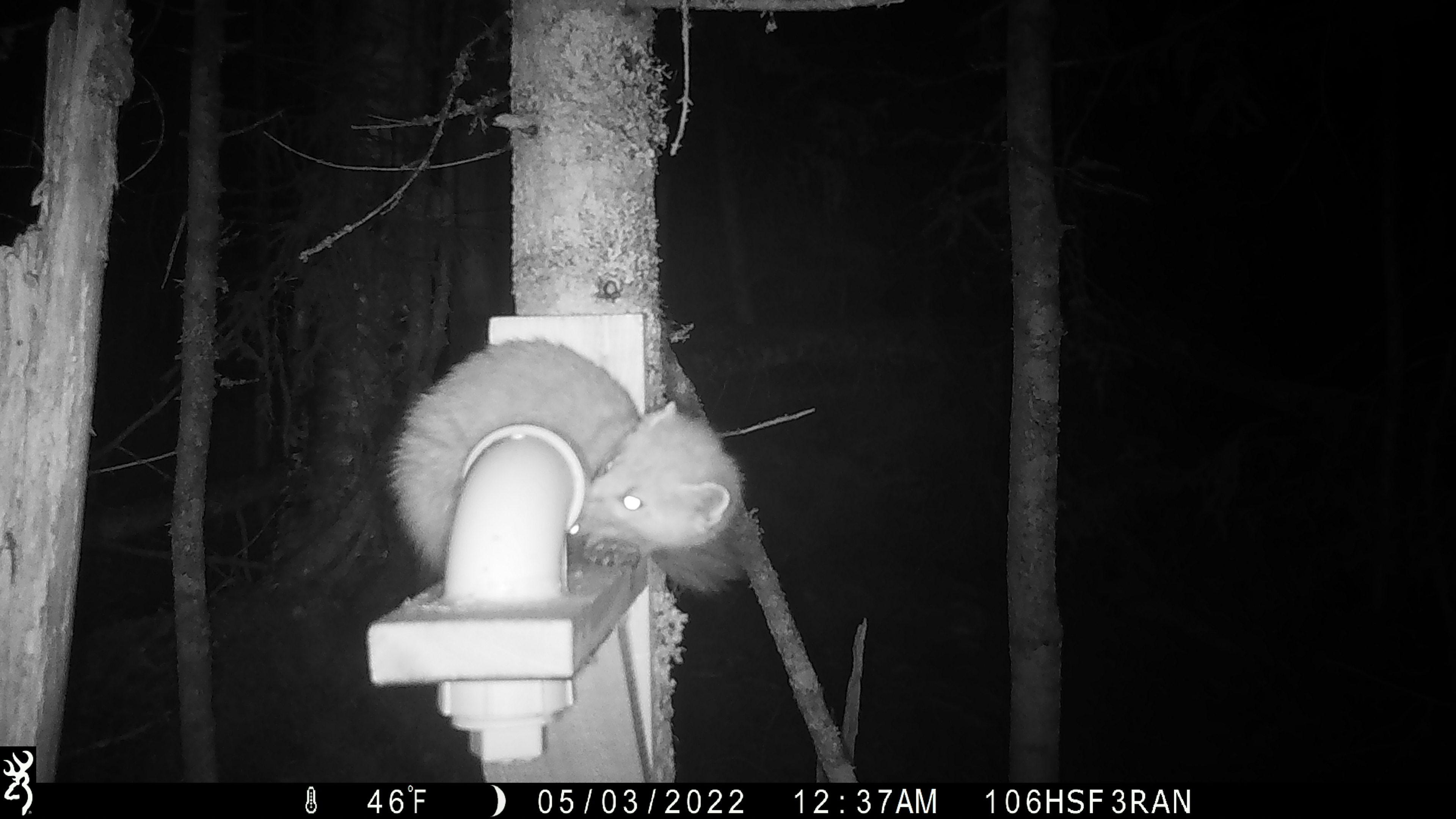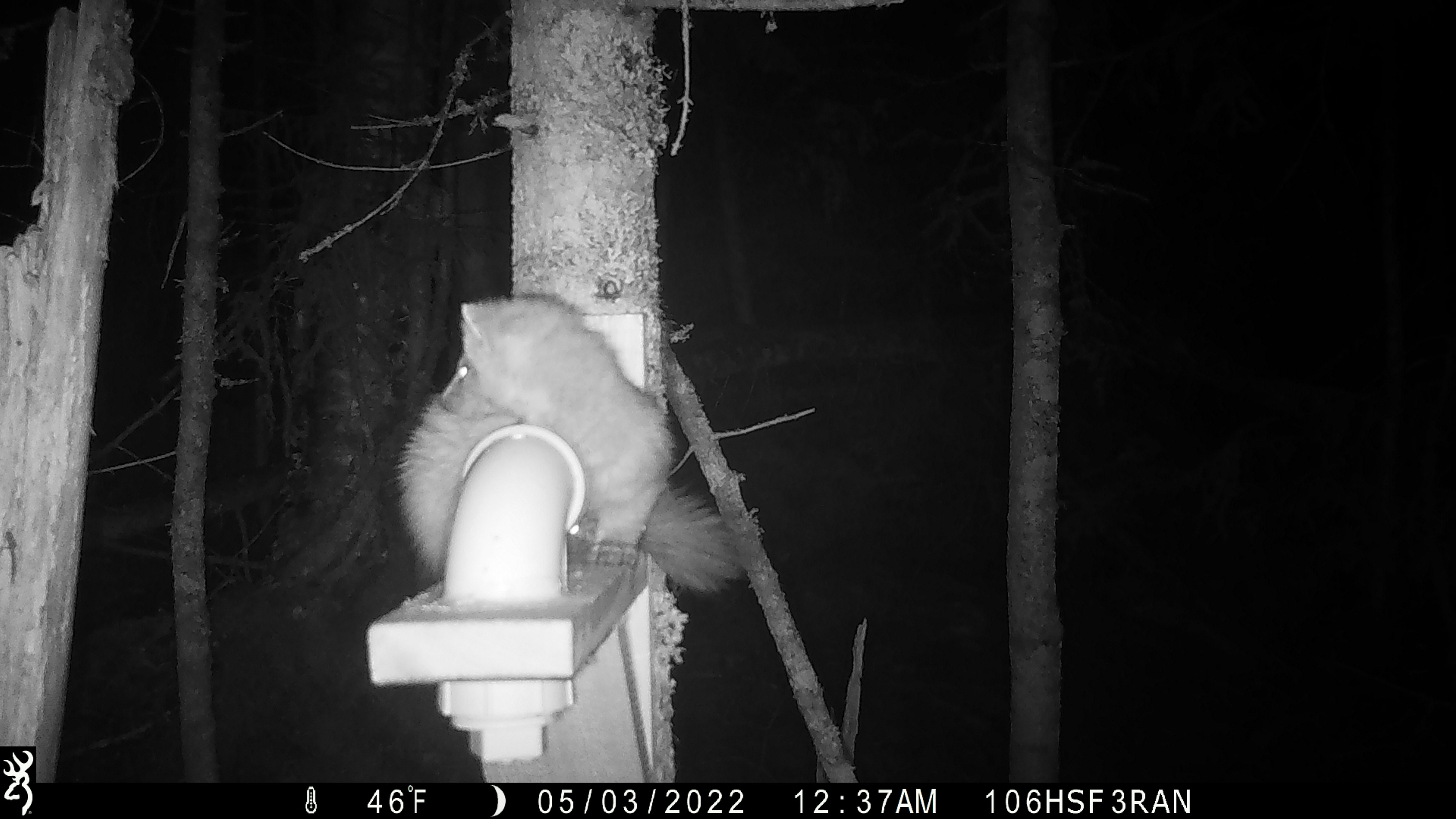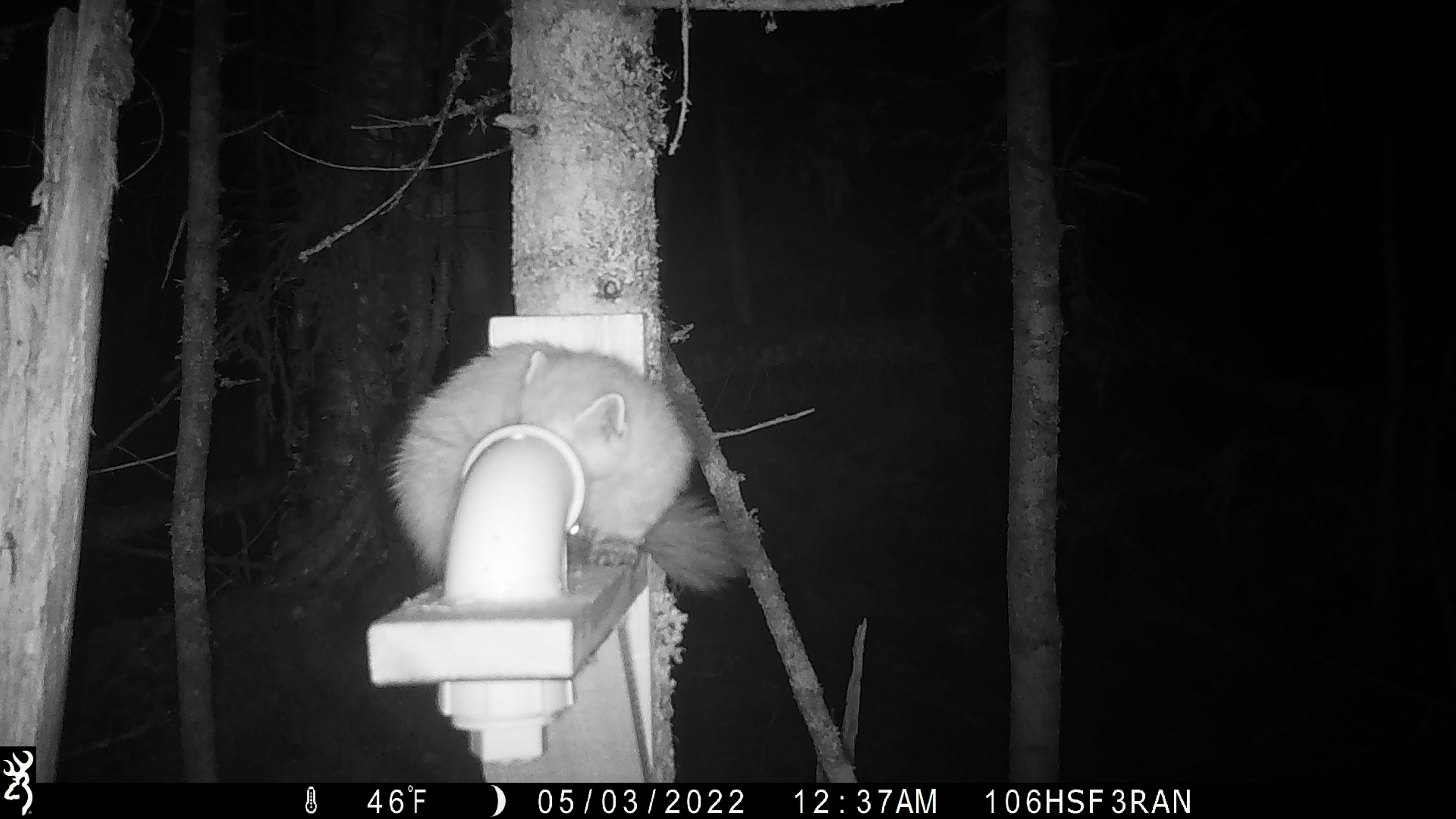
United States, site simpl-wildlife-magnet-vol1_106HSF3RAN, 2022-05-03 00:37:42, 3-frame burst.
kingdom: Animalia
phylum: Chordata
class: Mammalia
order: Carnivora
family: Mustelidae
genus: Martes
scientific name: Martes americana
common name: american marten